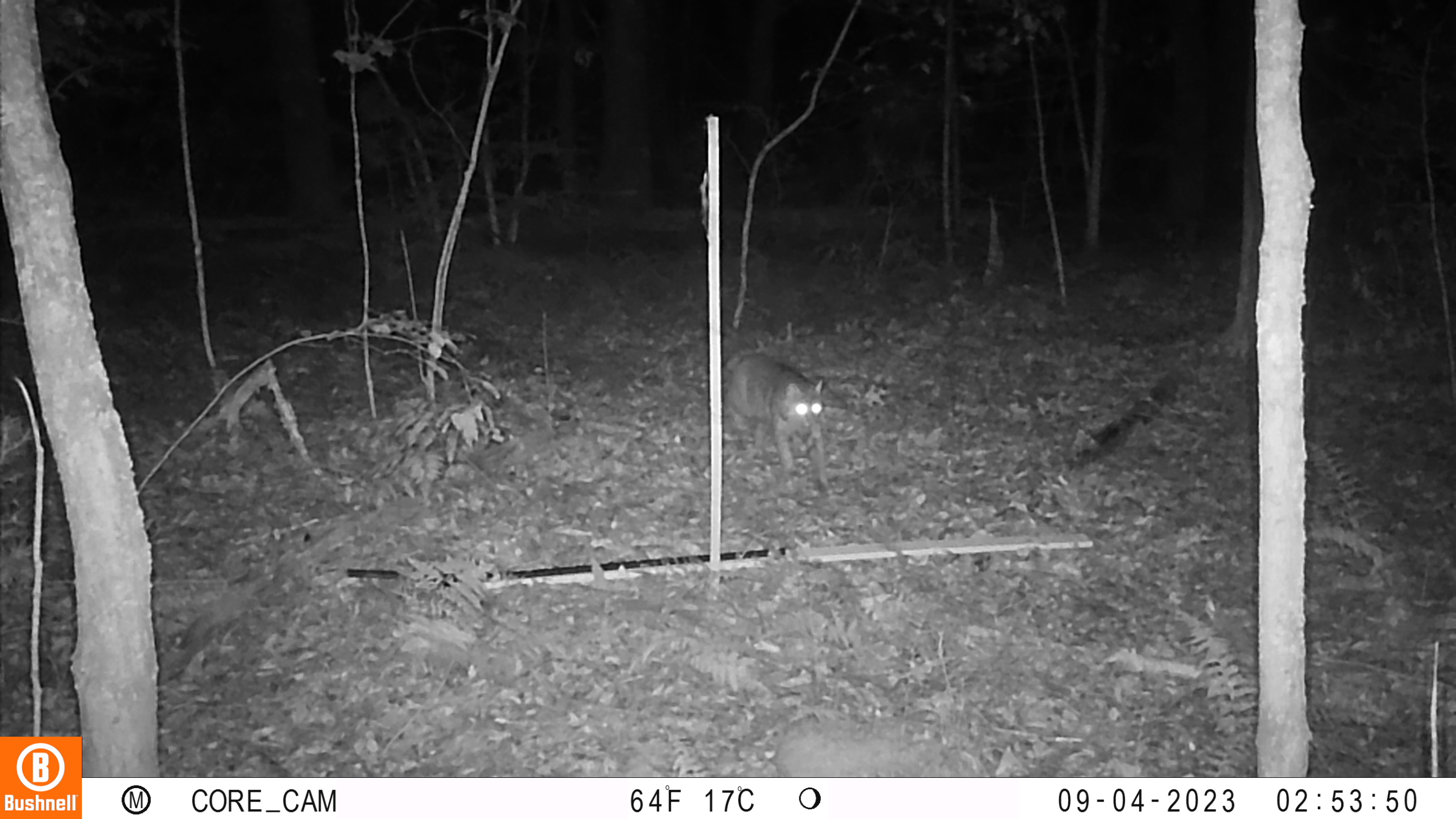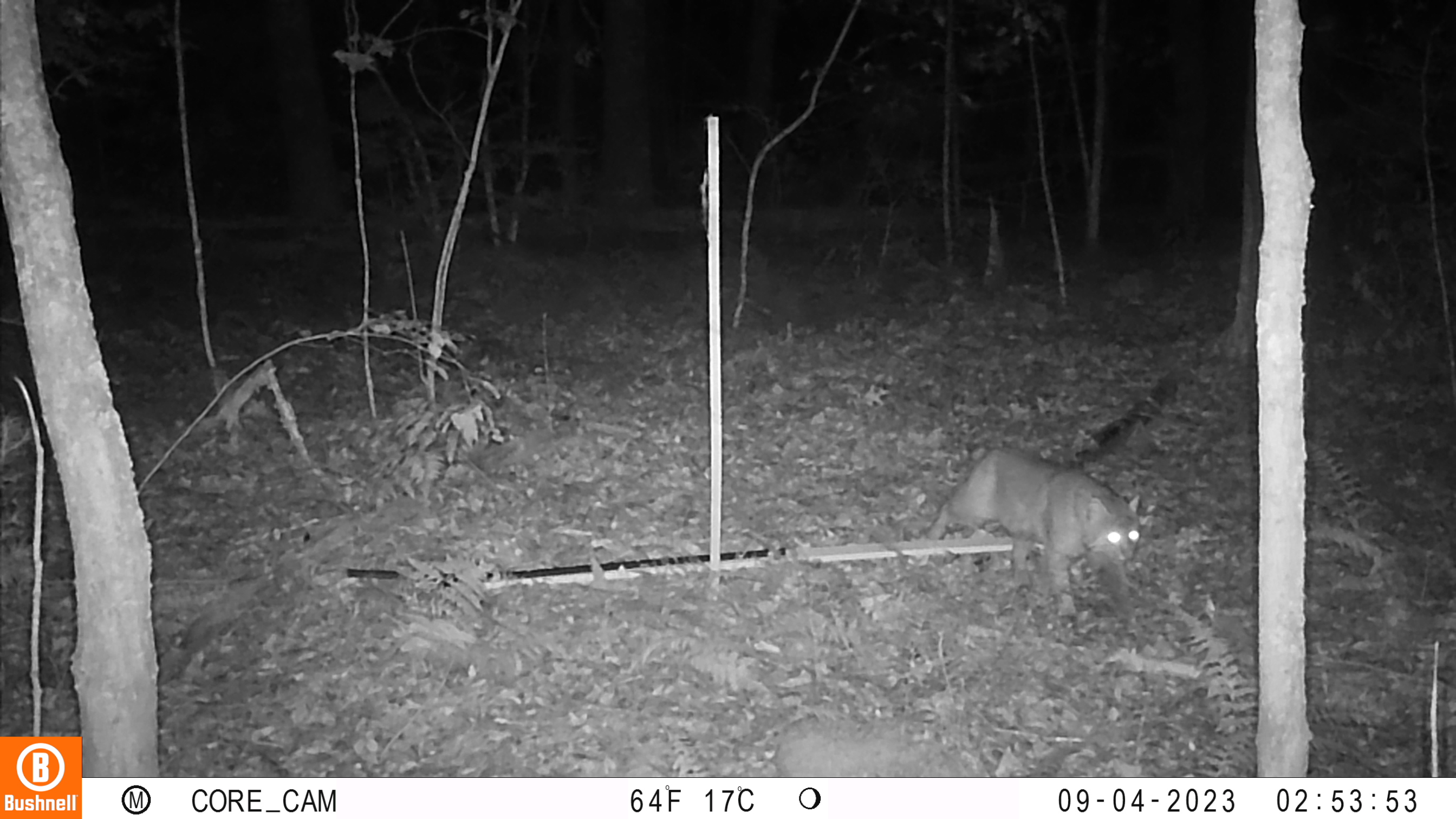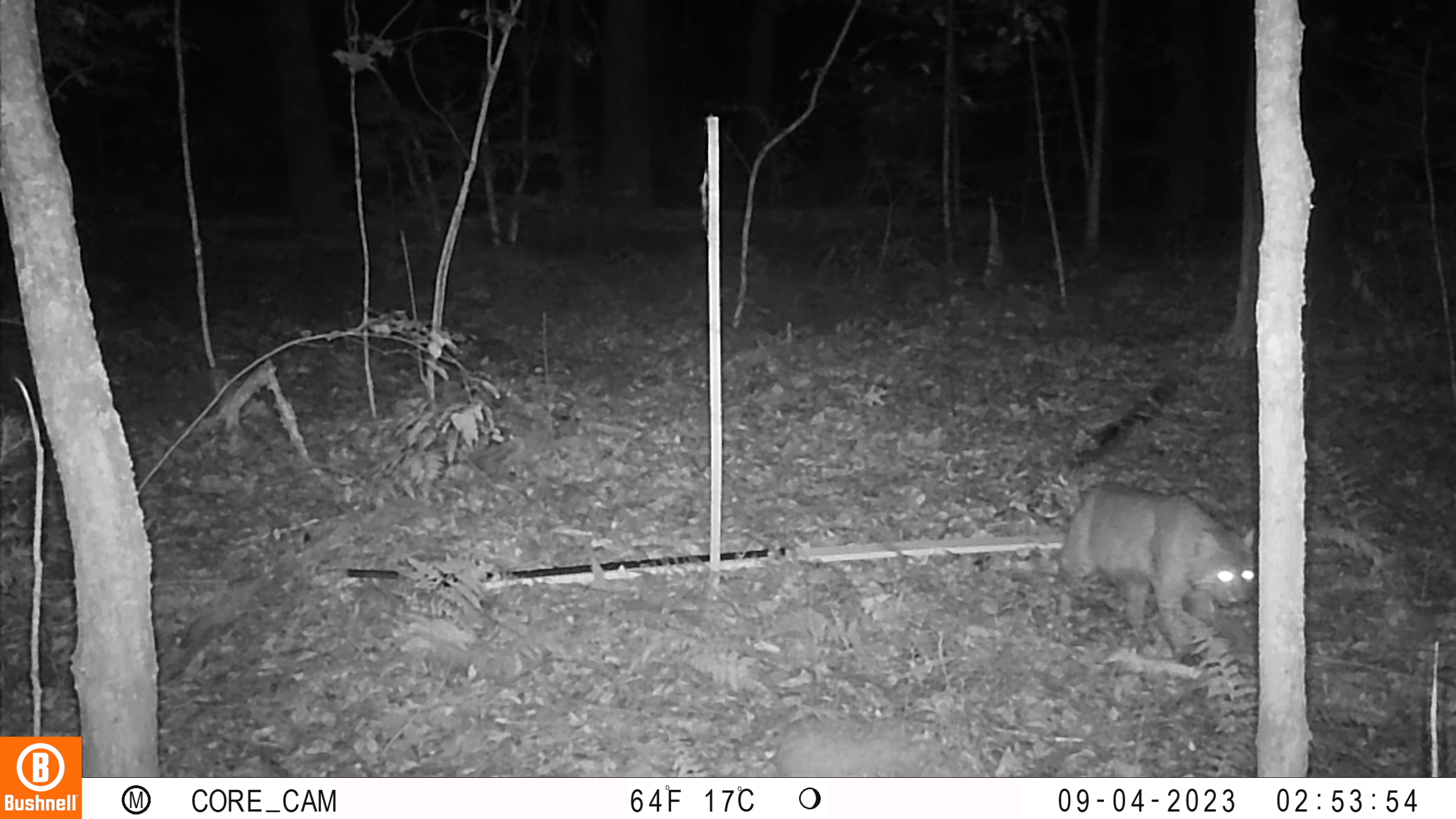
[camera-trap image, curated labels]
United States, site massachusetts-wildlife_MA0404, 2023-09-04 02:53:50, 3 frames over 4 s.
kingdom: Animalia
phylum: Chordata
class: Mammalia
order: Carnivora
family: Felidae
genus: Lynx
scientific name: Lynx rufus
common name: bobcat